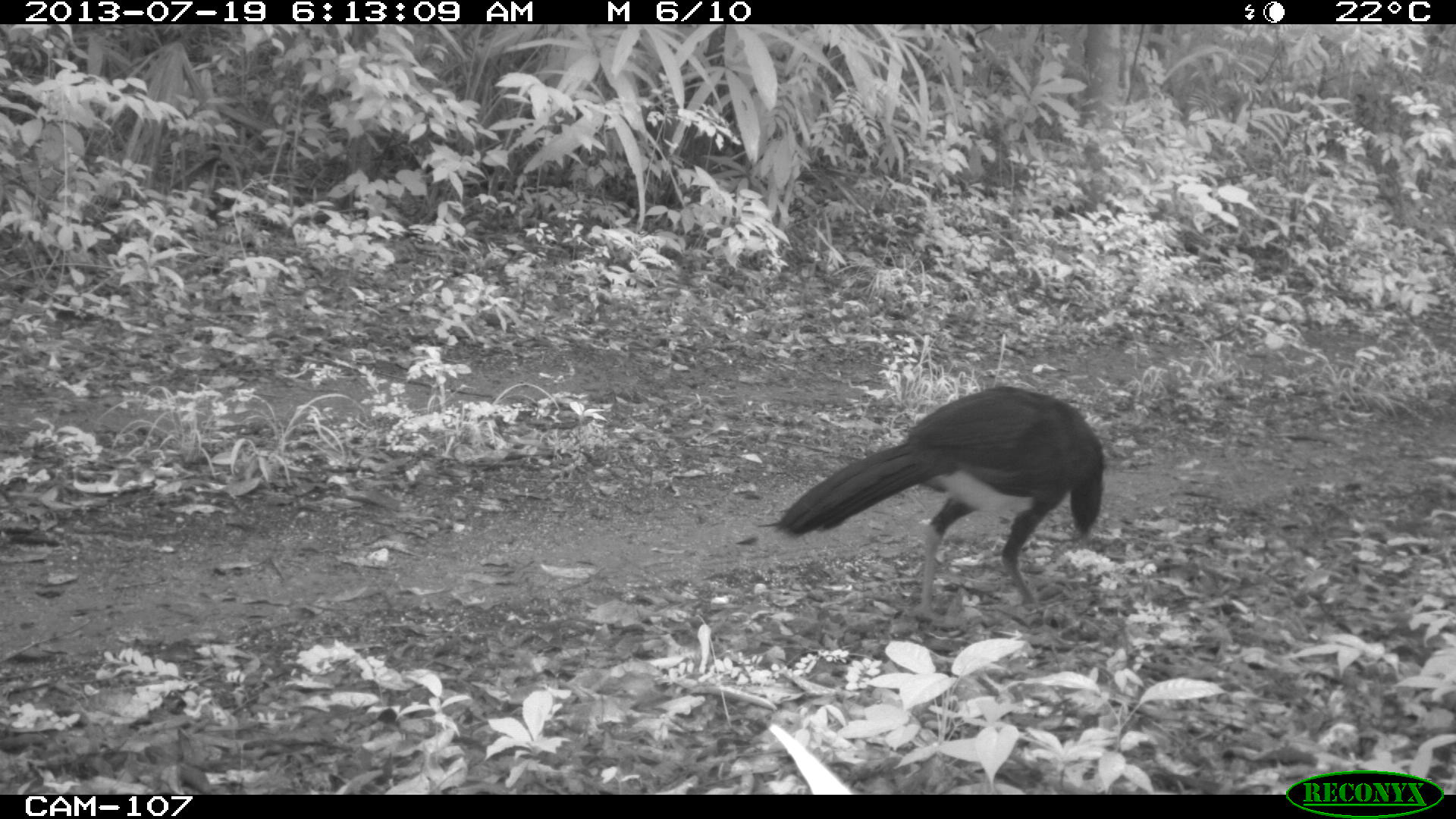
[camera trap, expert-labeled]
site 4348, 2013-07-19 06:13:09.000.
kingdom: Animalia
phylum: Chordata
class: Aves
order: Galliformes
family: Cracidae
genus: Crax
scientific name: Crax rubra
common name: great curassow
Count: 1.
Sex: male.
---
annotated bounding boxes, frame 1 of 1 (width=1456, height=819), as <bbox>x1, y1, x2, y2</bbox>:
crax rubra: <bbox>772, 383, 1109, 627</bbox>